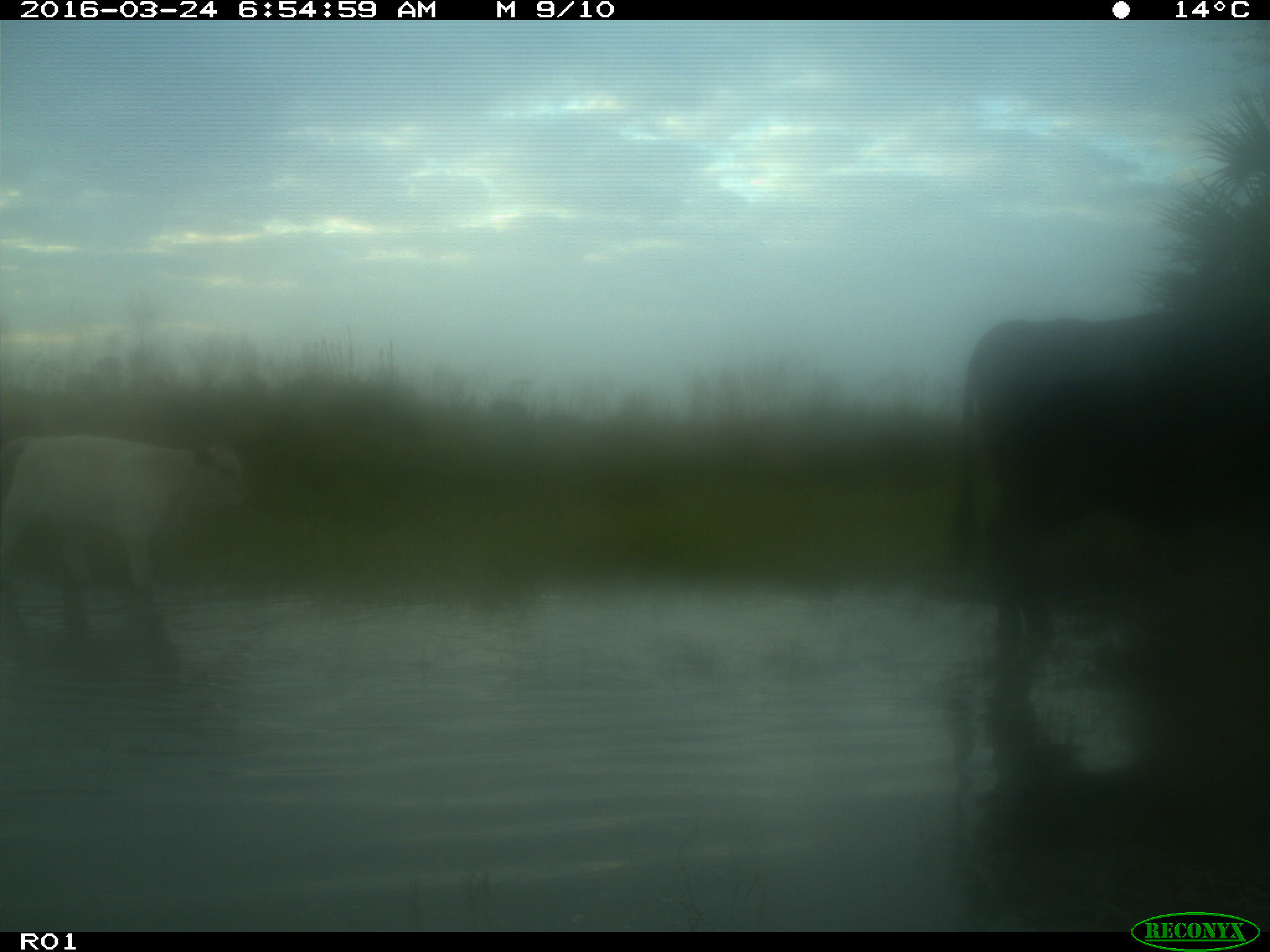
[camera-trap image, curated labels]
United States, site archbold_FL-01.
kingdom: Animalia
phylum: Chordata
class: Mammalia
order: Artiodactyla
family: Bovidae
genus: Bos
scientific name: Bos taurus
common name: domestic cow